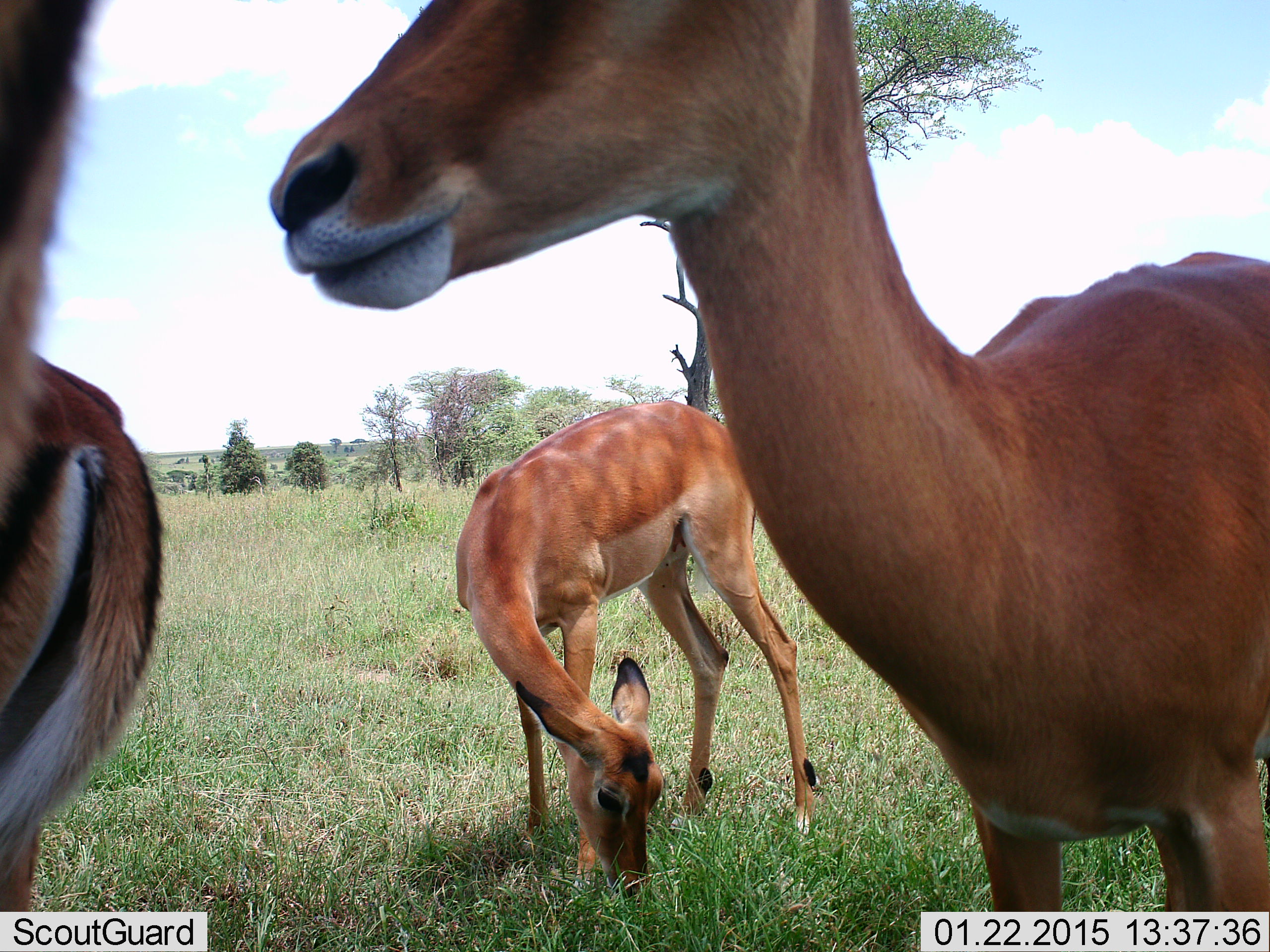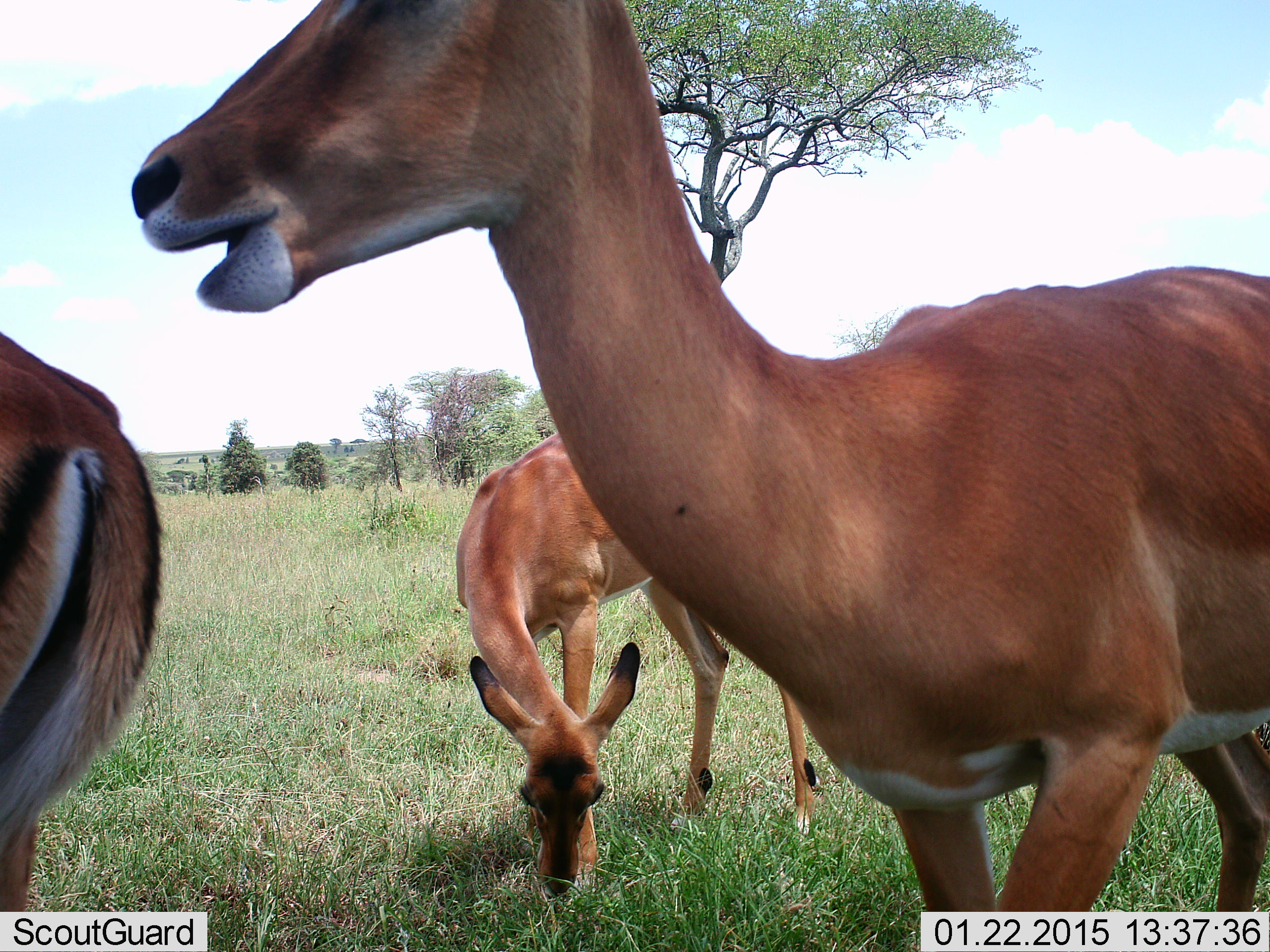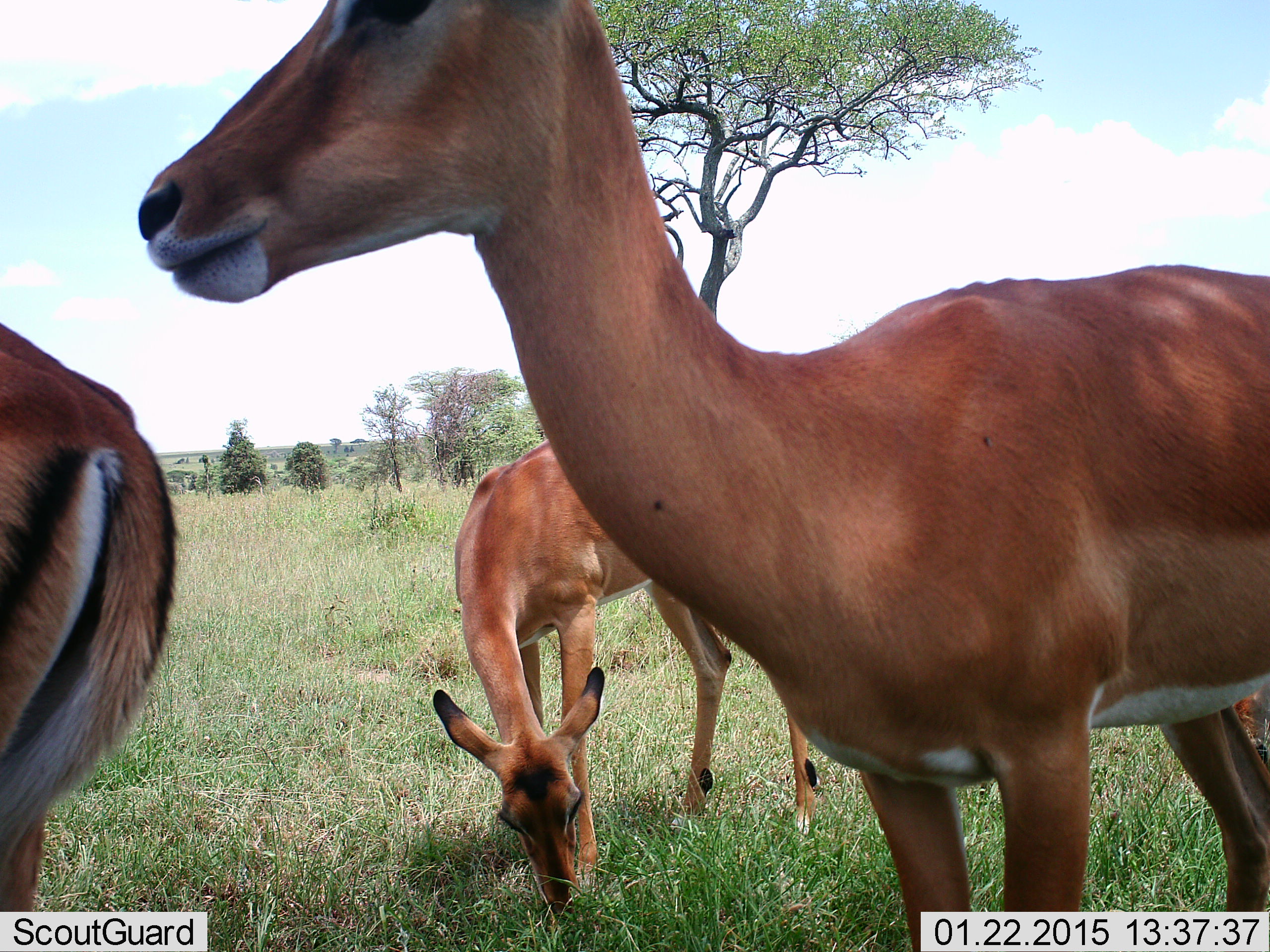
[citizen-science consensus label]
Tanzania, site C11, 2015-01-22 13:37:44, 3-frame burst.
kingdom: Animalia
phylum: Chordata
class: Mammalia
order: Artiodactyla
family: Bovidae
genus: Aepyceros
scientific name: Aepyceros melampus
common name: impala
Impala (Aepyceros melampus), count 3. Behavior (volunteer vote fractions): standing 100%, resting 0%, moving 10%, interacting 10%. Young present (vote fraction): 0%. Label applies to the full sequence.